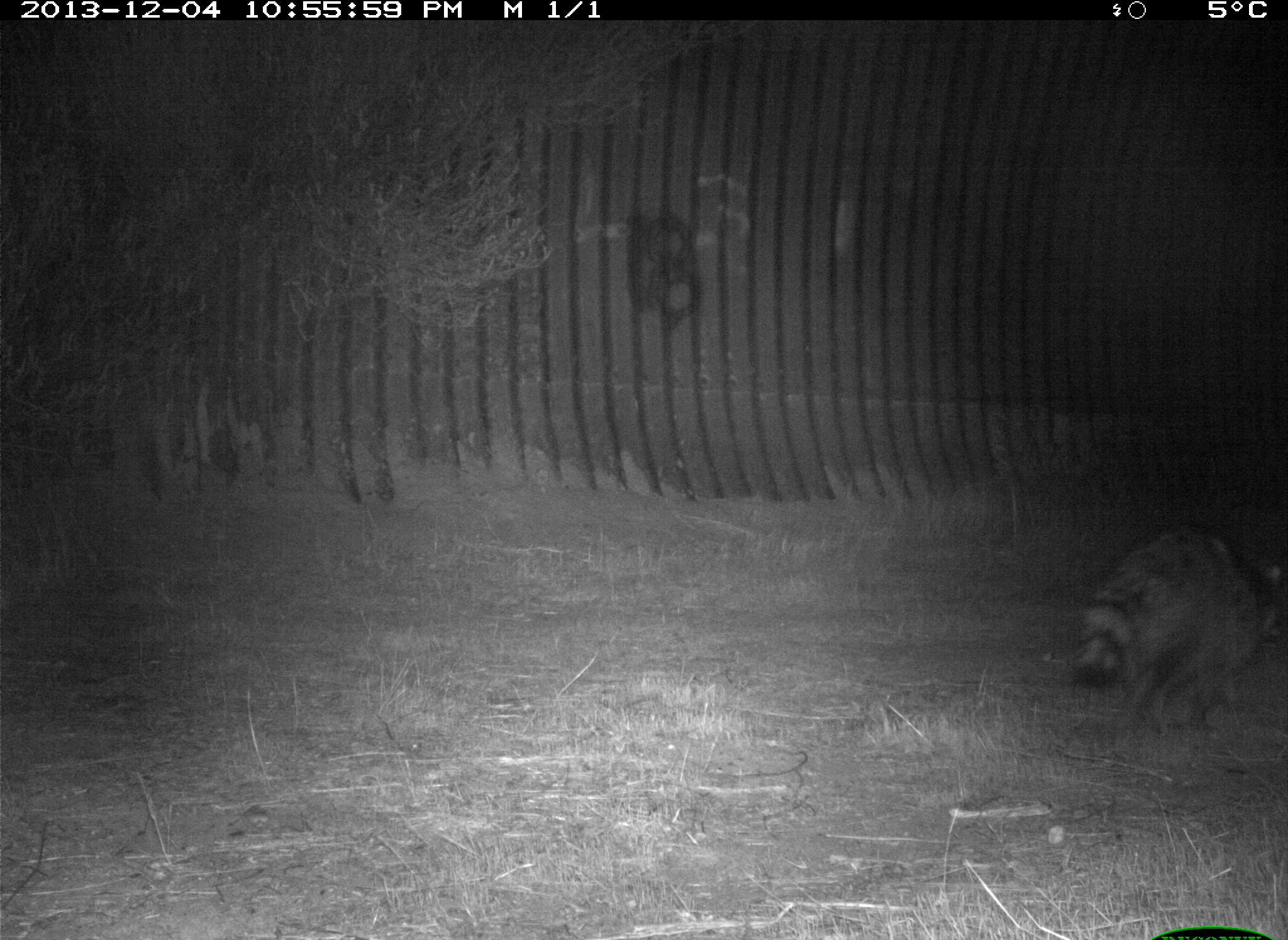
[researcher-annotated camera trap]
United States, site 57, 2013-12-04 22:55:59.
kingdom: Animalia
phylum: Chordata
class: Mammalia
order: Carnivora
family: Procyonidae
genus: Procyon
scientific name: Procyon lotor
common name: raccoon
Raccoon (Procyon lotor).